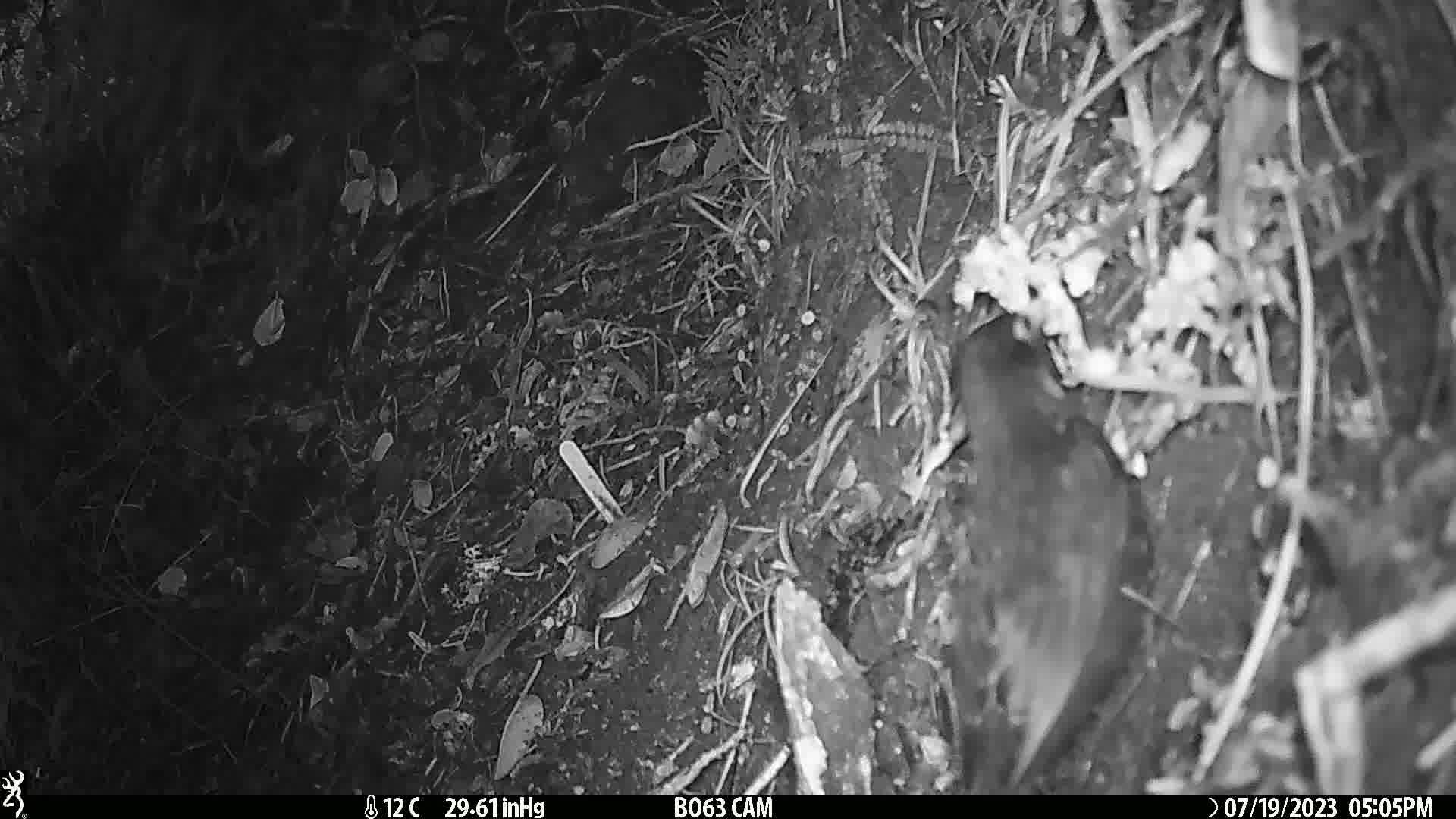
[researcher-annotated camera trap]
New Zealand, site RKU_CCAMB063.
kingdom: Animalia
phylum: Chordata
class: Aves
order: Passeriformes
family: Turdidae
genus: Turdus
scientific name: Turdus merula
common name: eurasian blackbird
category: blackbird